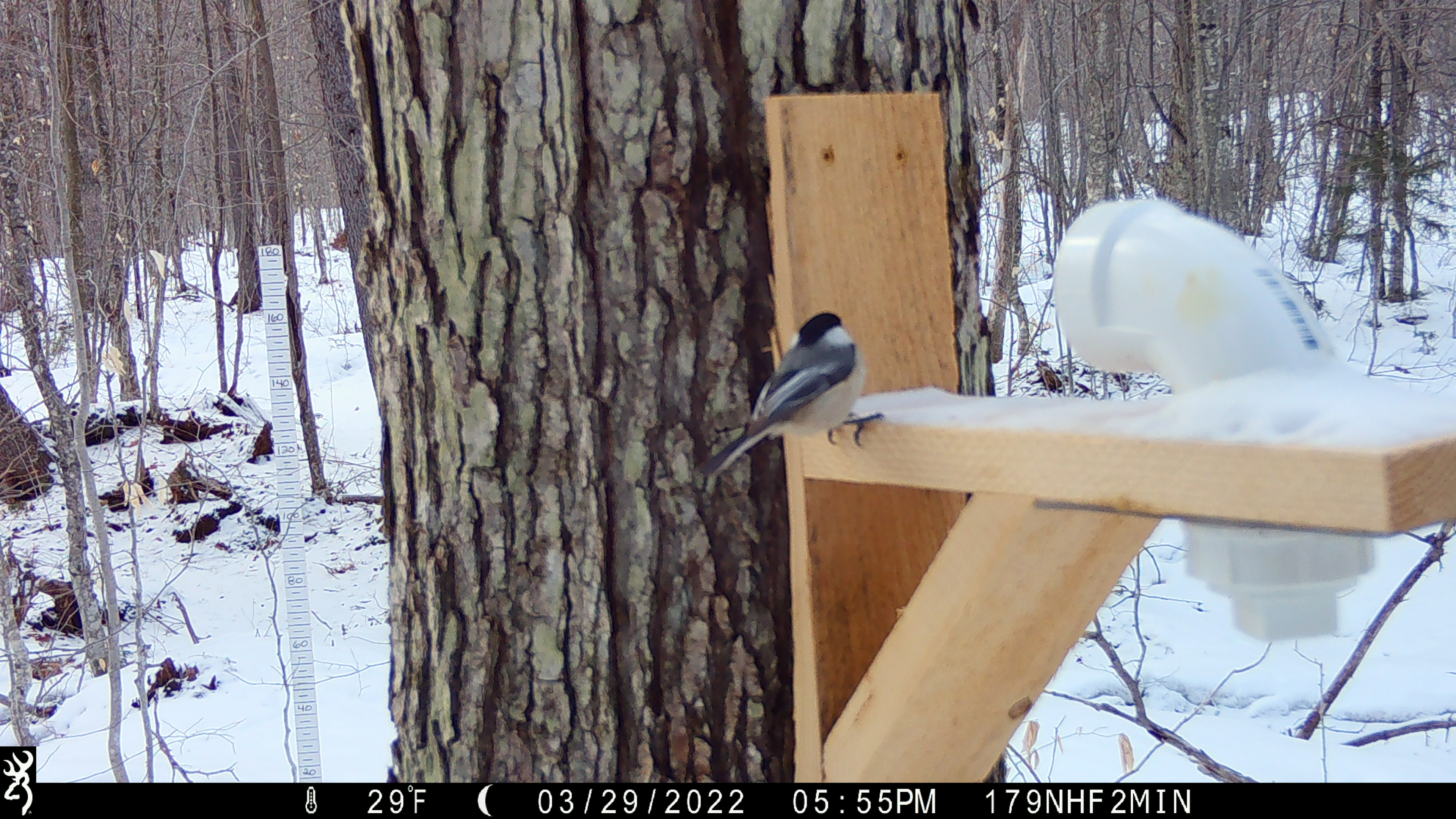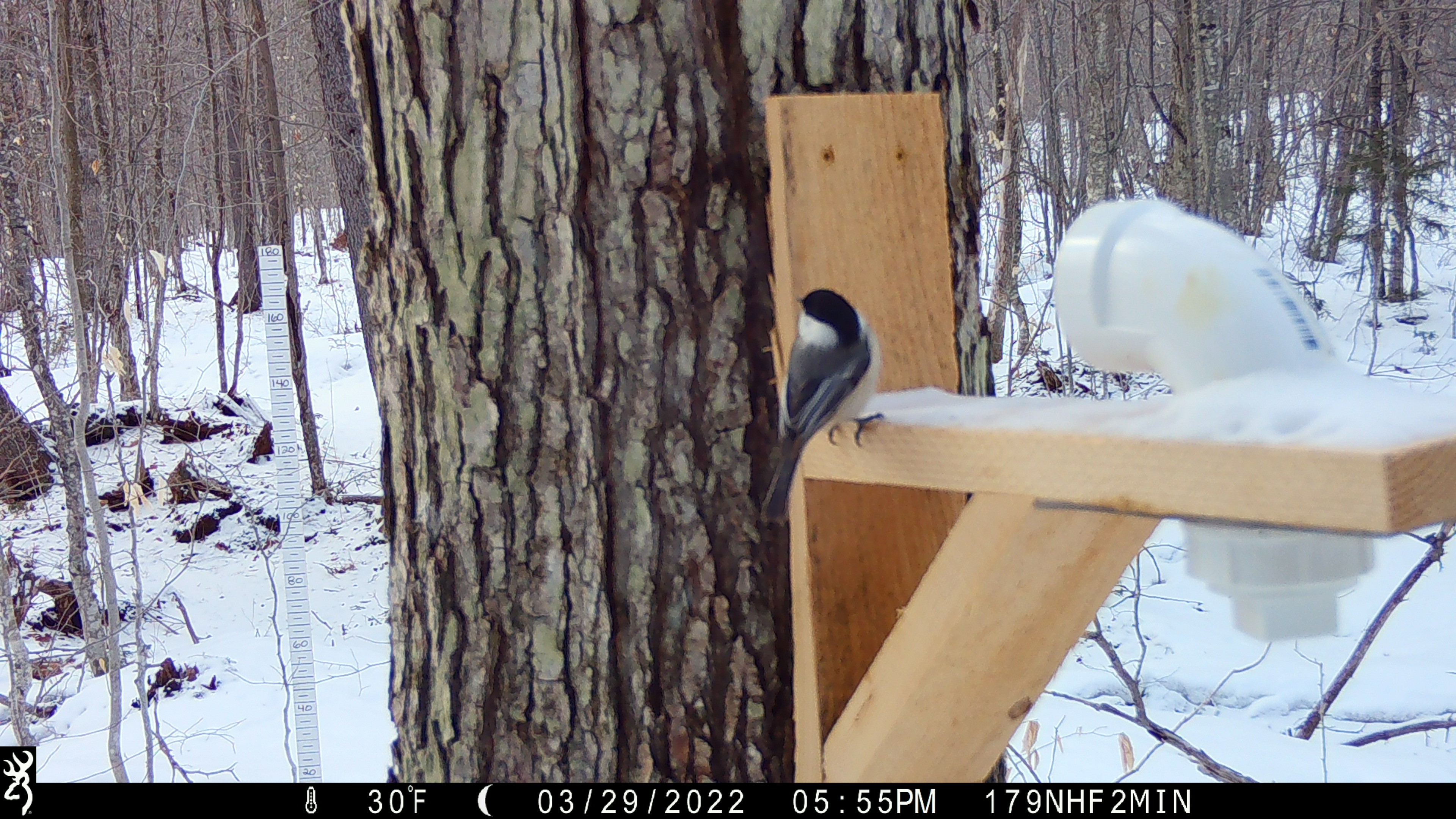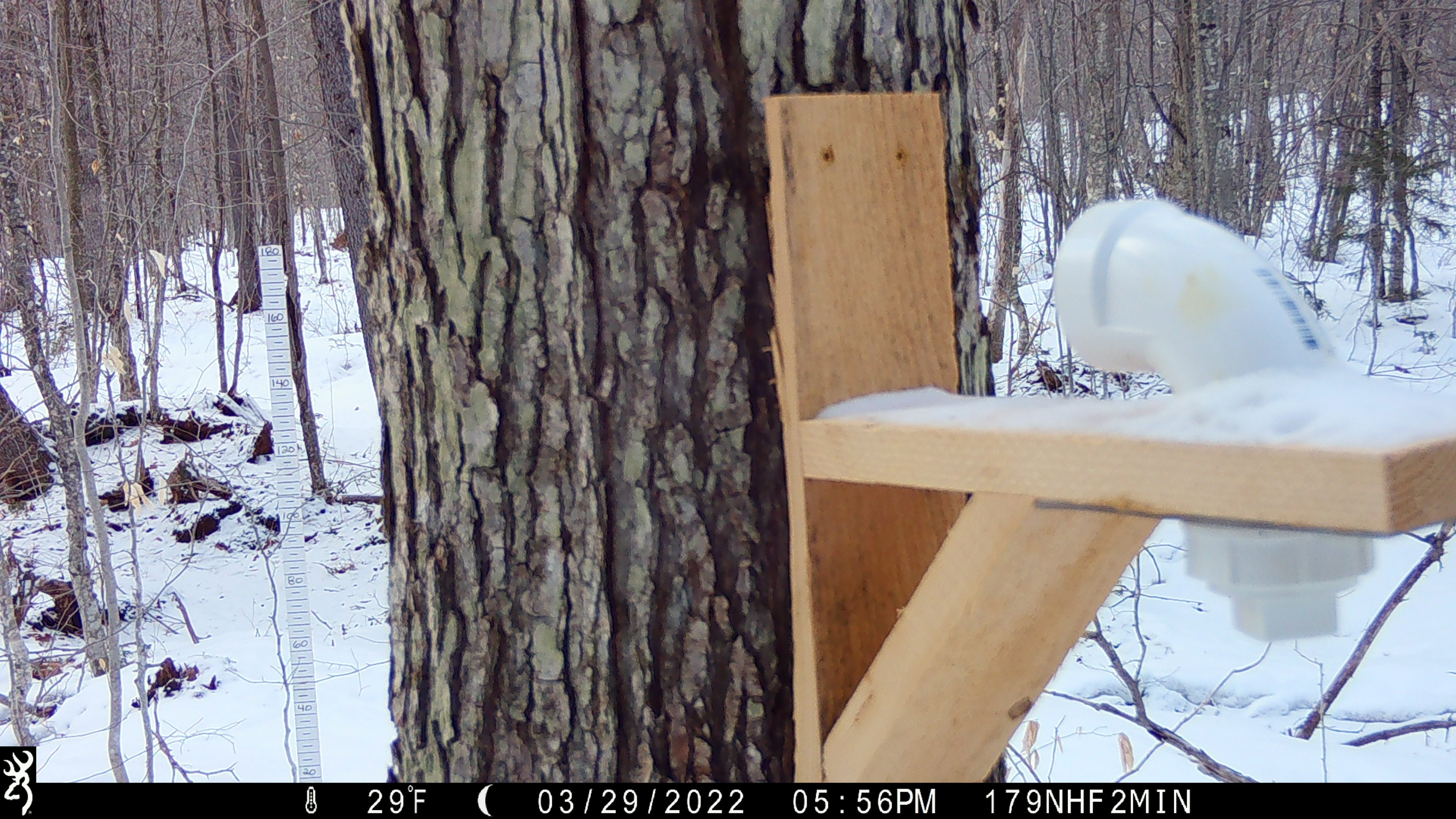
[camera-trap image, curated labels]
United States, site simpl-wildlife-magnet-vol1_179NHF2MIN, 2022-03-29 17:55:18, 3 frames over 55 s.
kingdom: Animalia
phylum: Chordata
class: Aves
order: Passeriformes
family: Sittidae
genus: Sitta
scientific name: Sitta canadensis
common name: red-breasted nuthatch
Red-breasted nuthatch (Sitta canadensis).